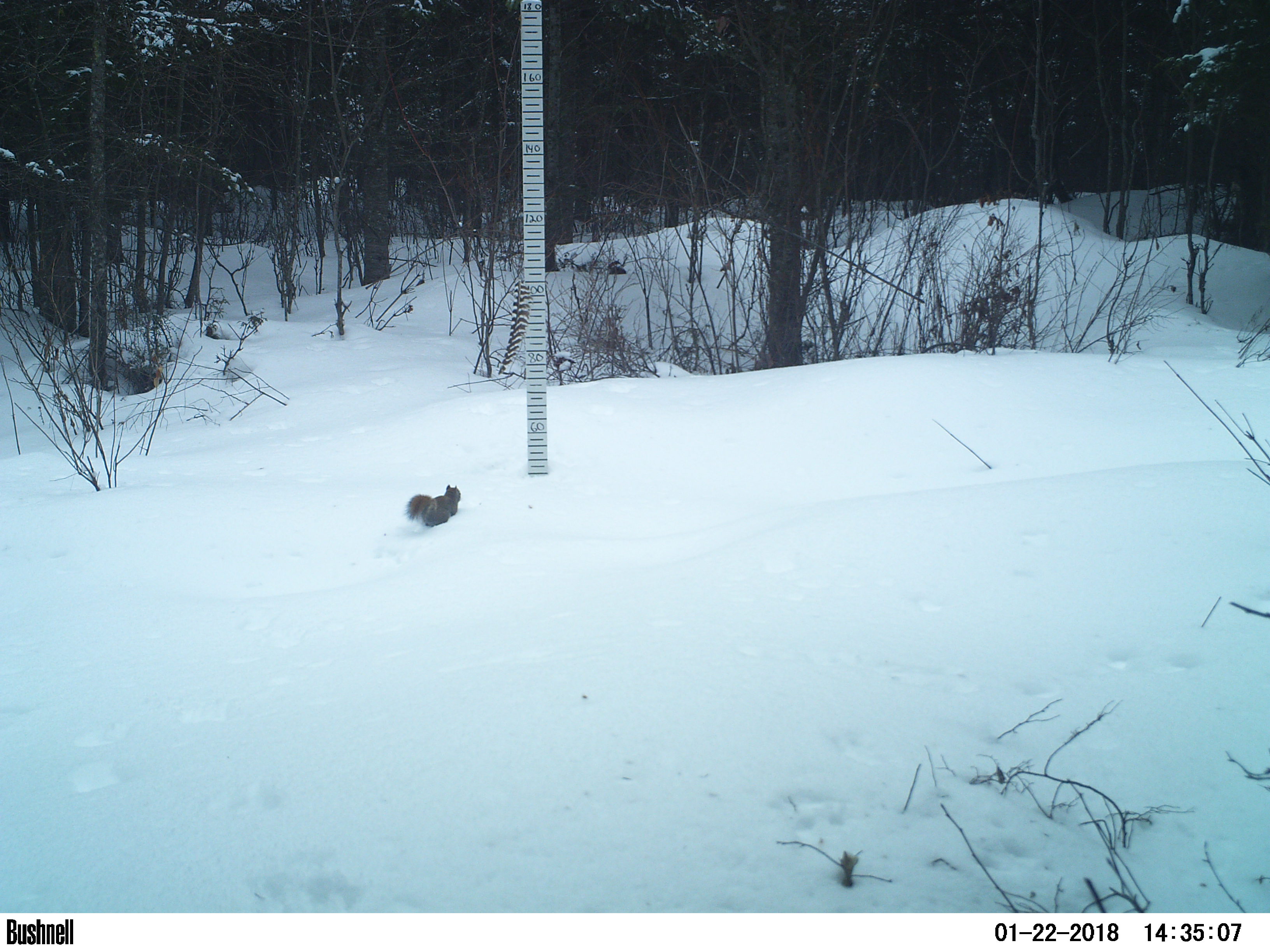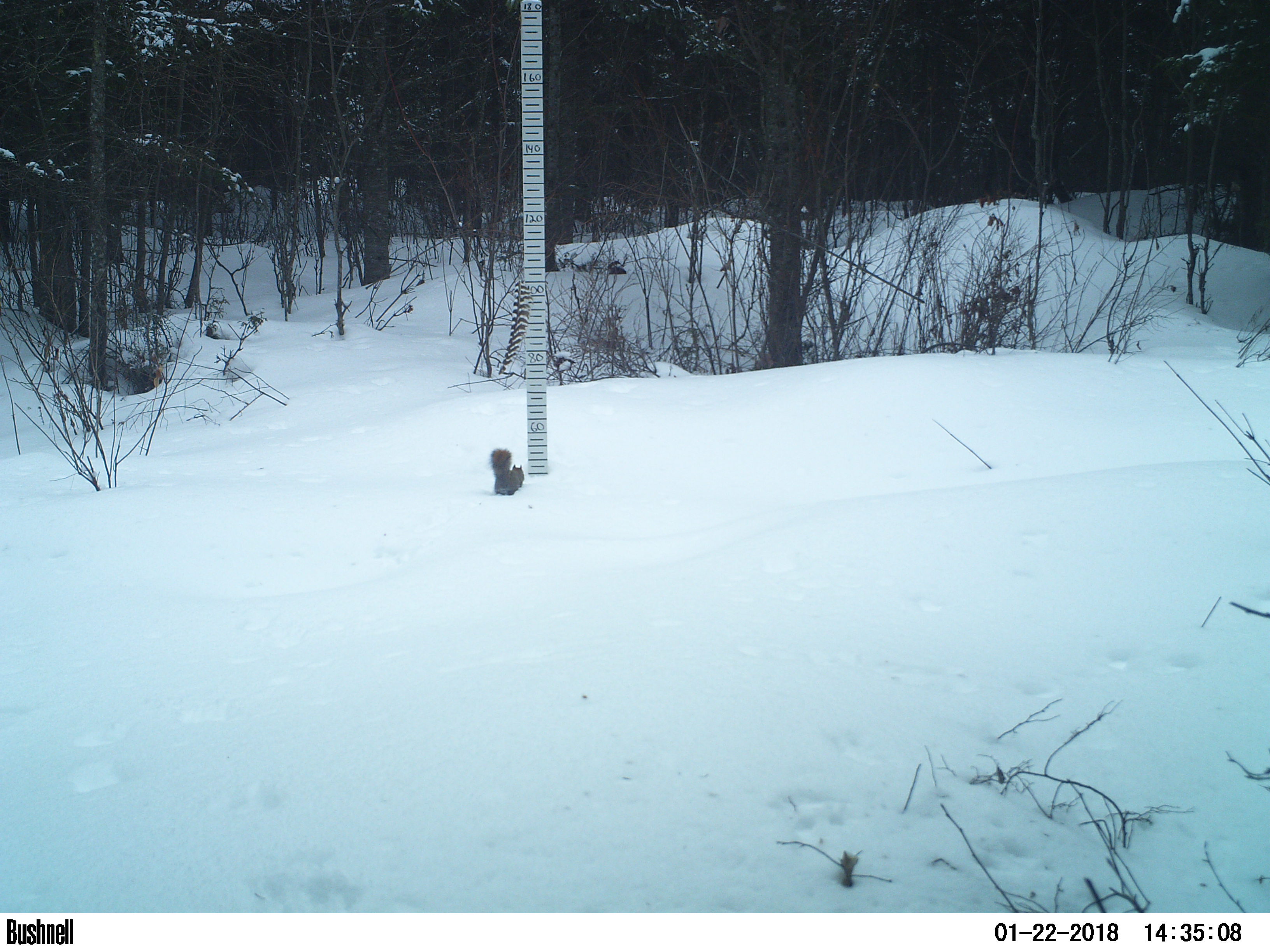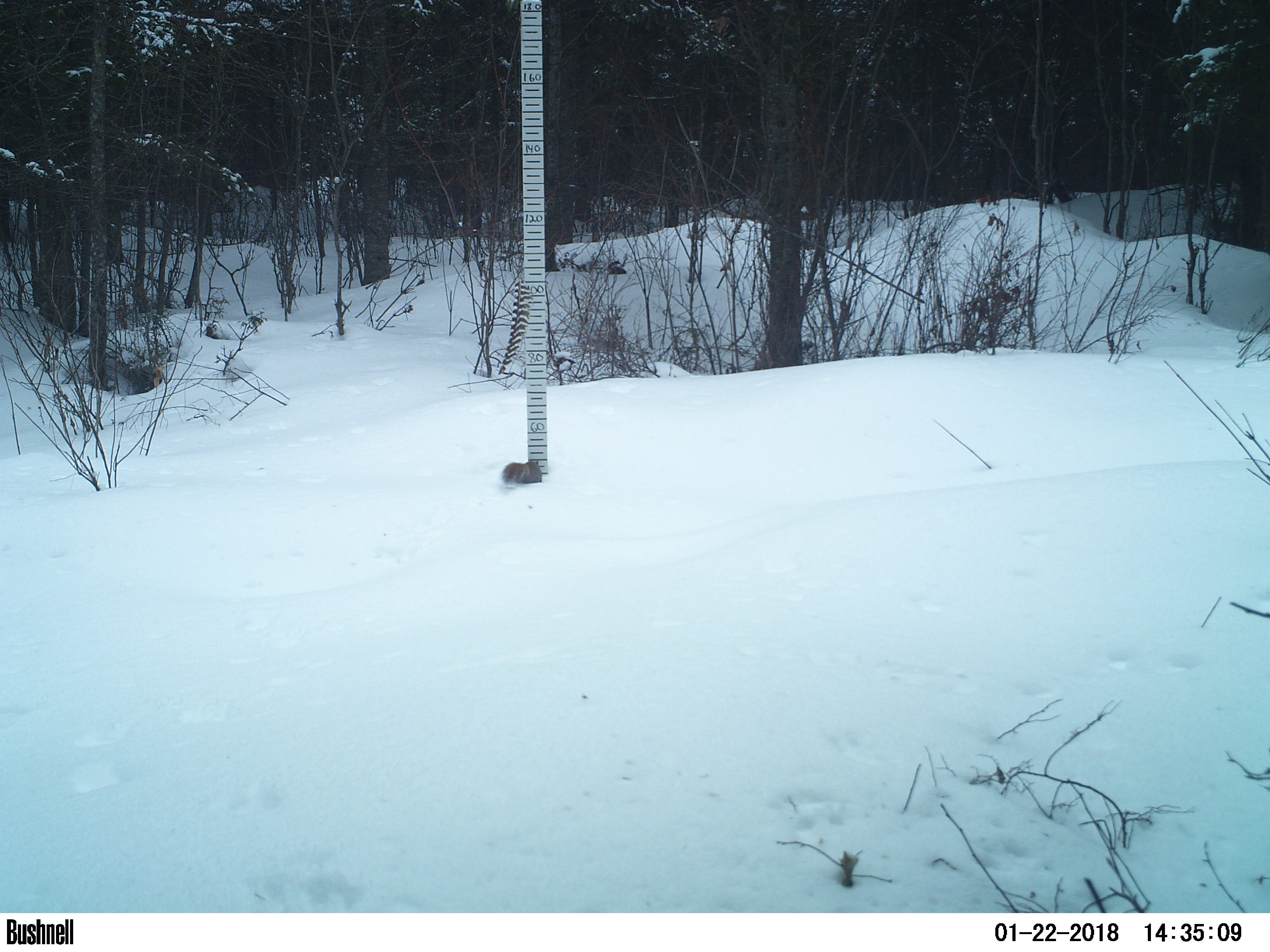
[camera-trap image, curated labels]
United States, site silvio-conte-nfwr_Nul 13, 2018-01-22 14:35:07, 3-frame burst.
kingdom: Animalia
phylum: Chordata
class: Mammalia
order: Rodentia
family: Sciuridae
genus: Tamiasciurus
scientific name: Tamiasciurus hudsonicus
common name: red squirrel